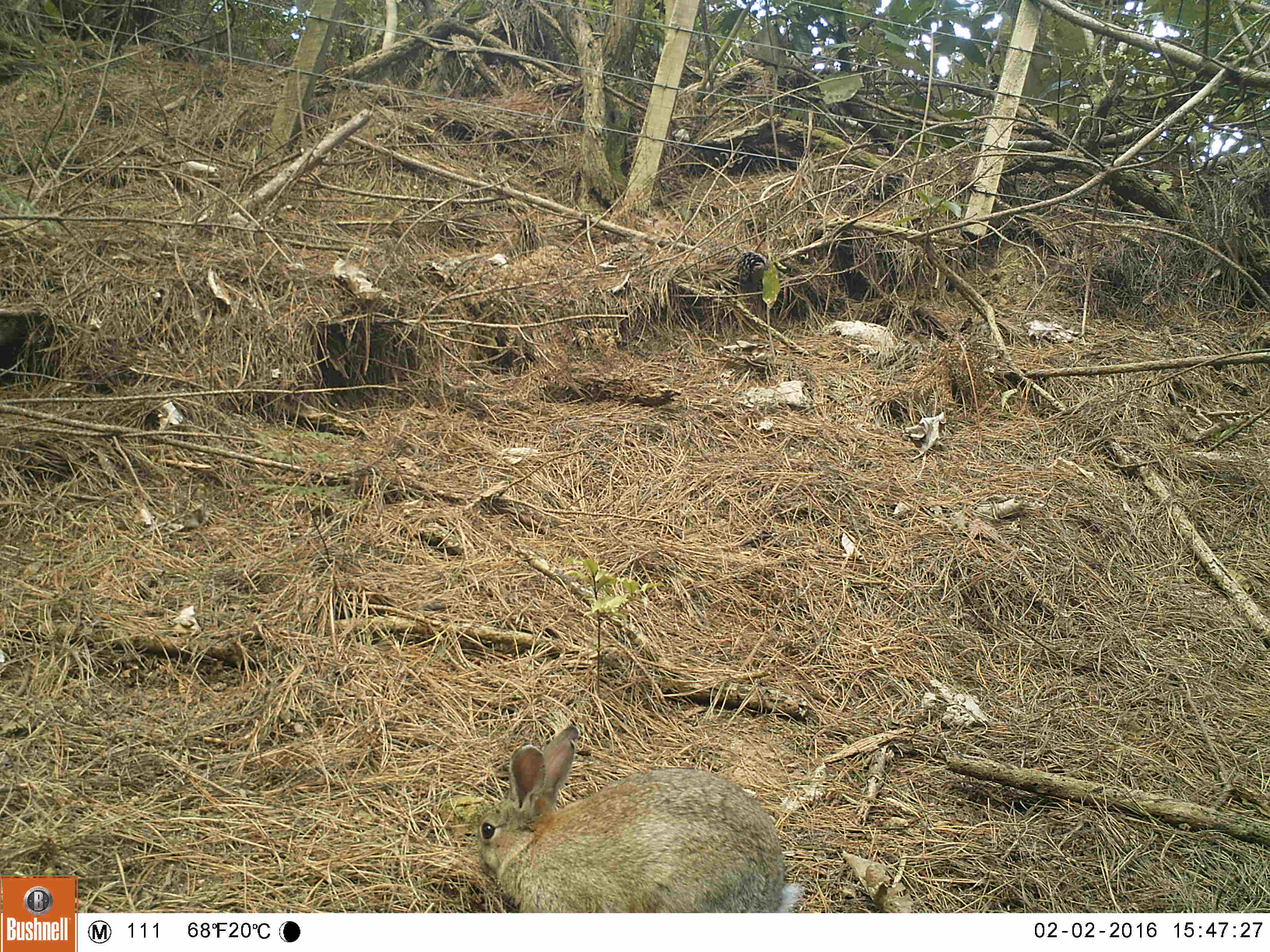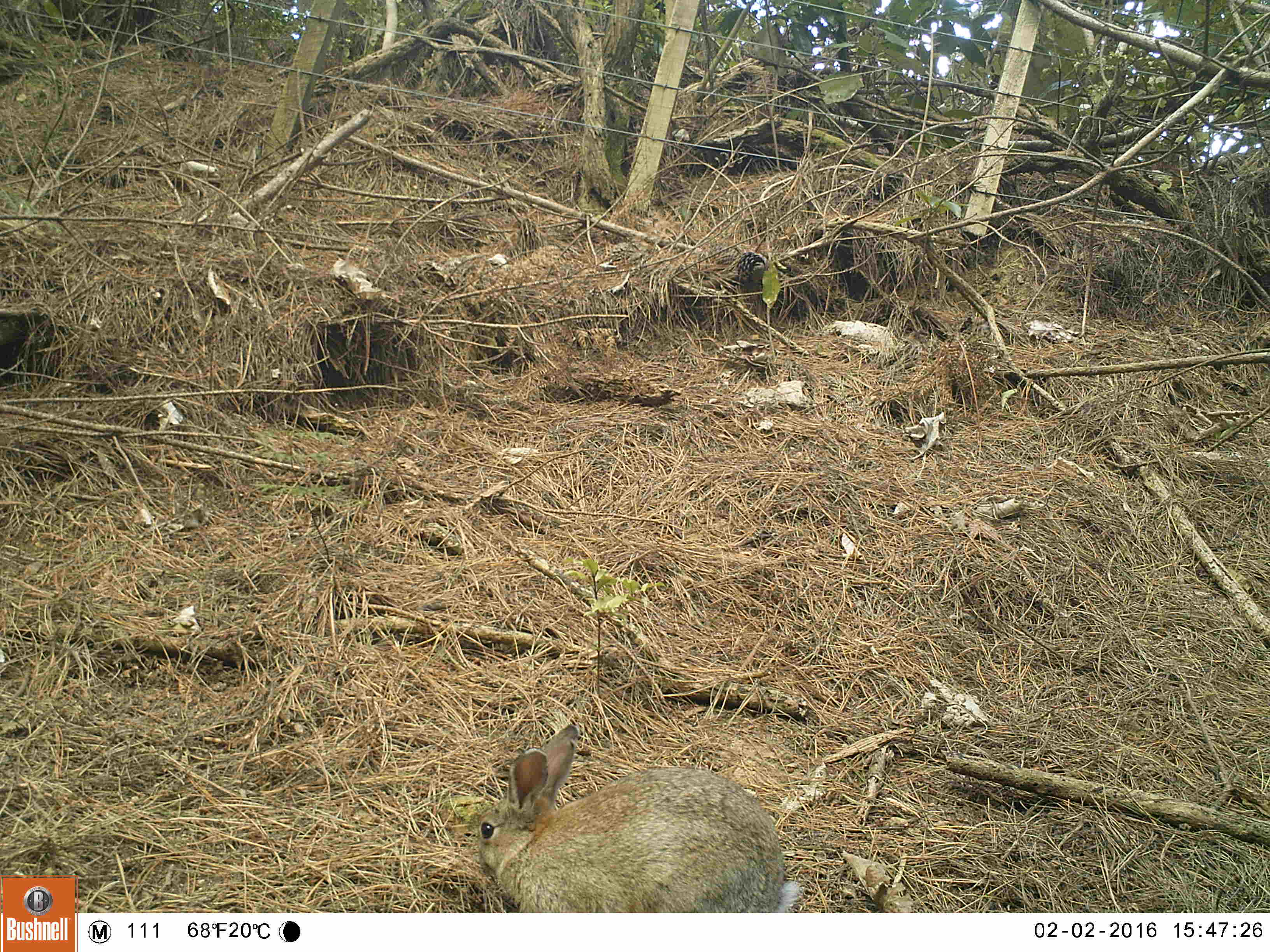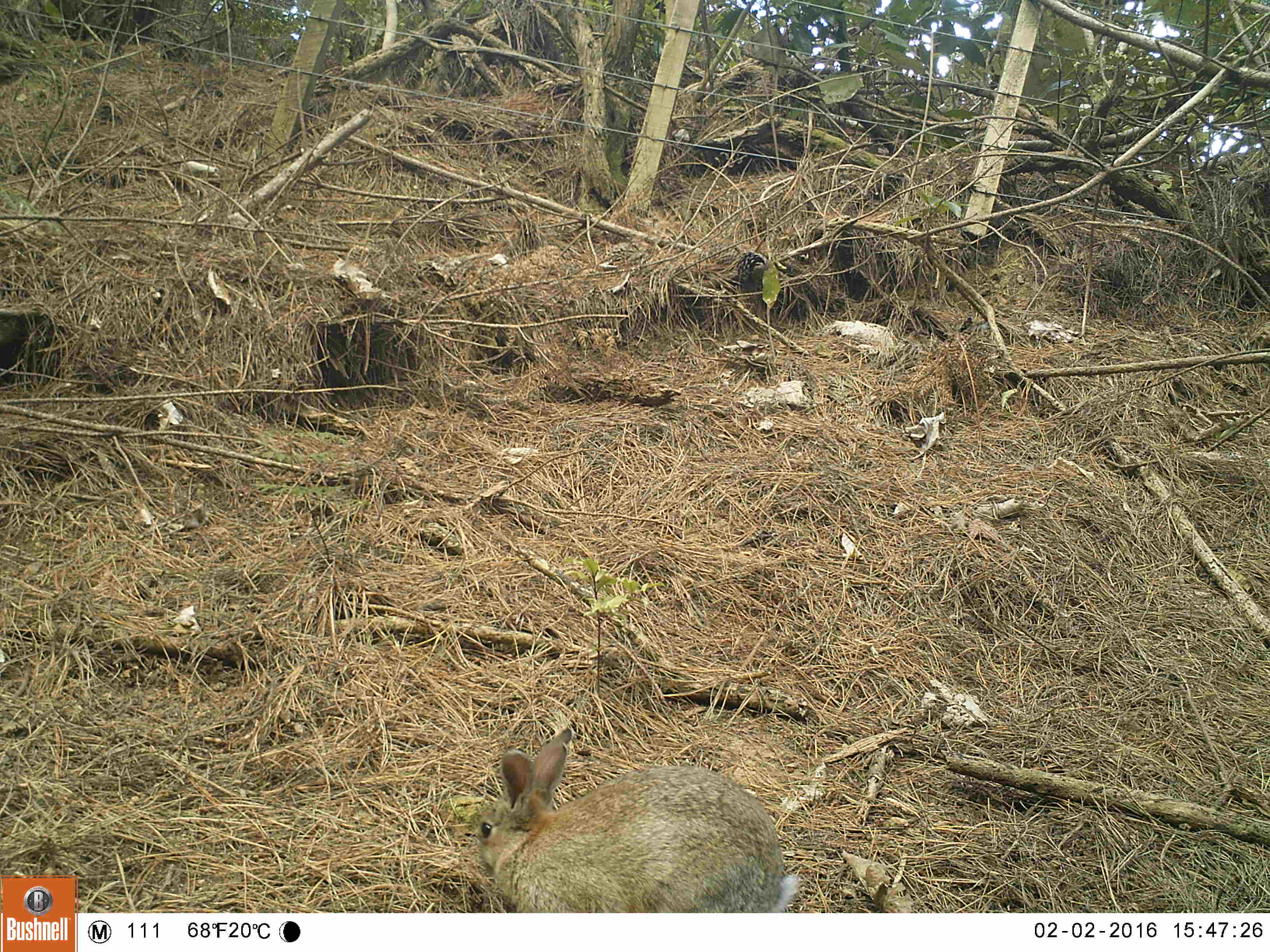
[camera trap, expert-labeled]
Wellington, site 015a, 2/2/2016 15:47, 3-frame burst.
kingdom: Animalia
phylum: Chordata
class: Mammalia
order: Lagomorpha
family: Leporidae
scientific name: Leporidae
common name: rabbit